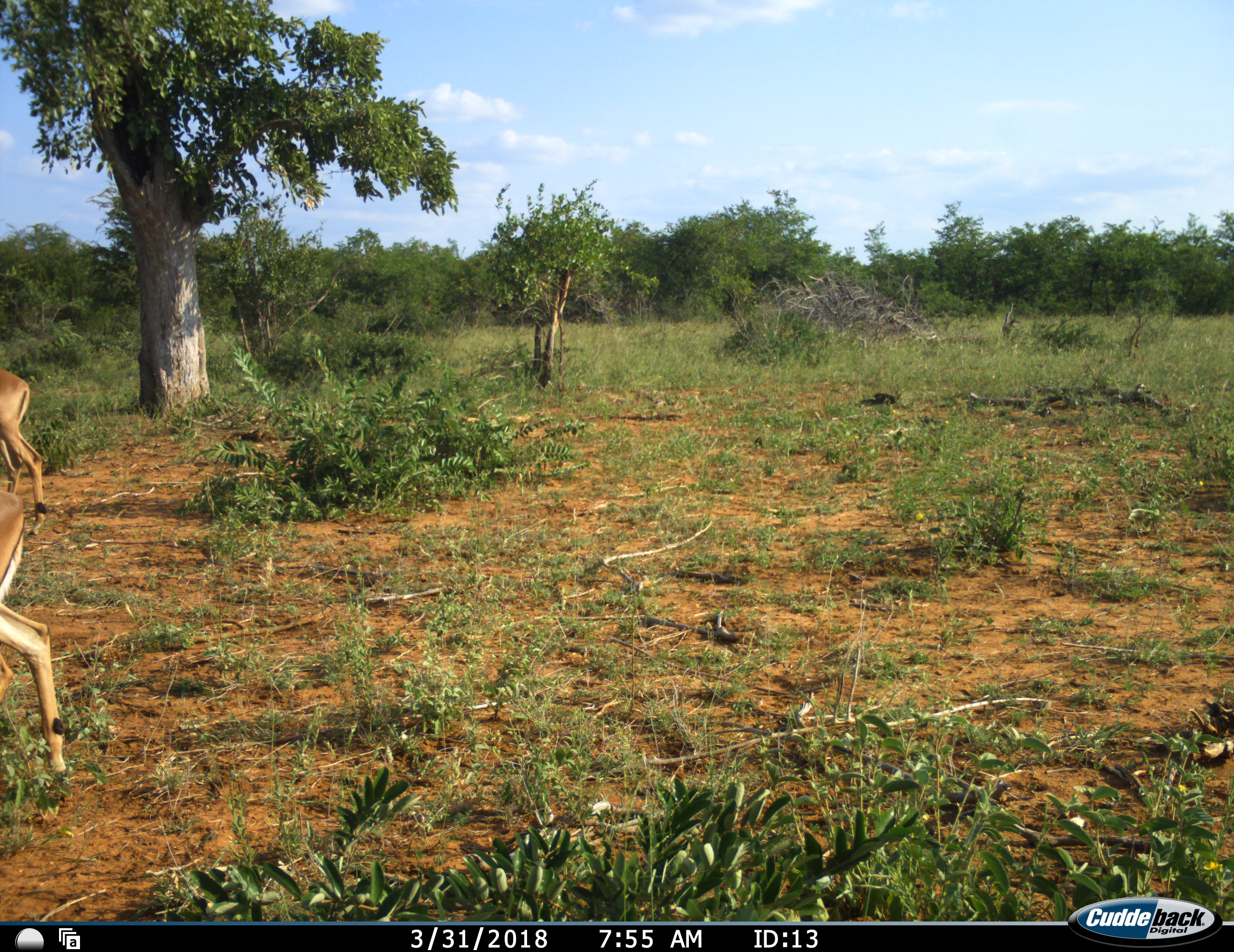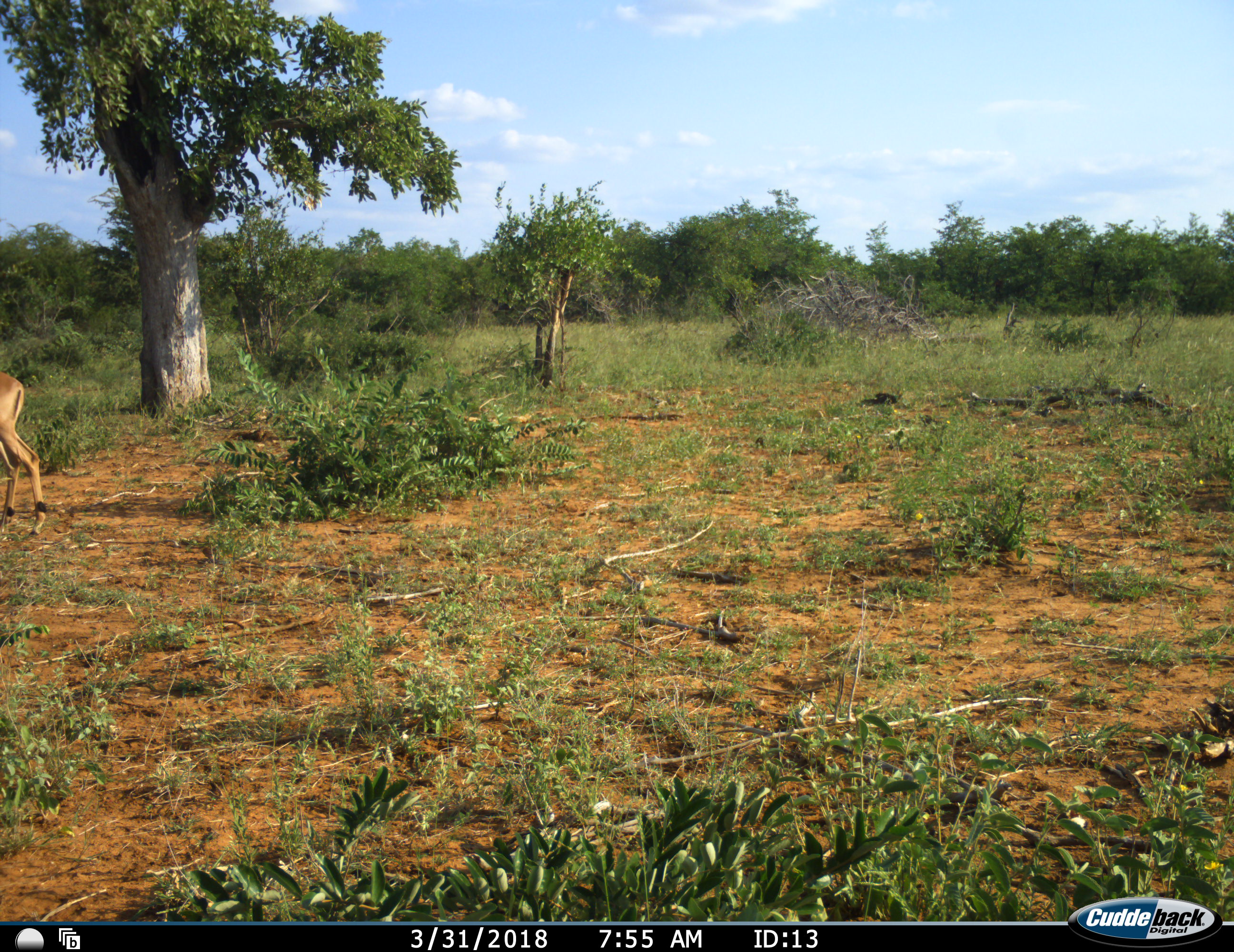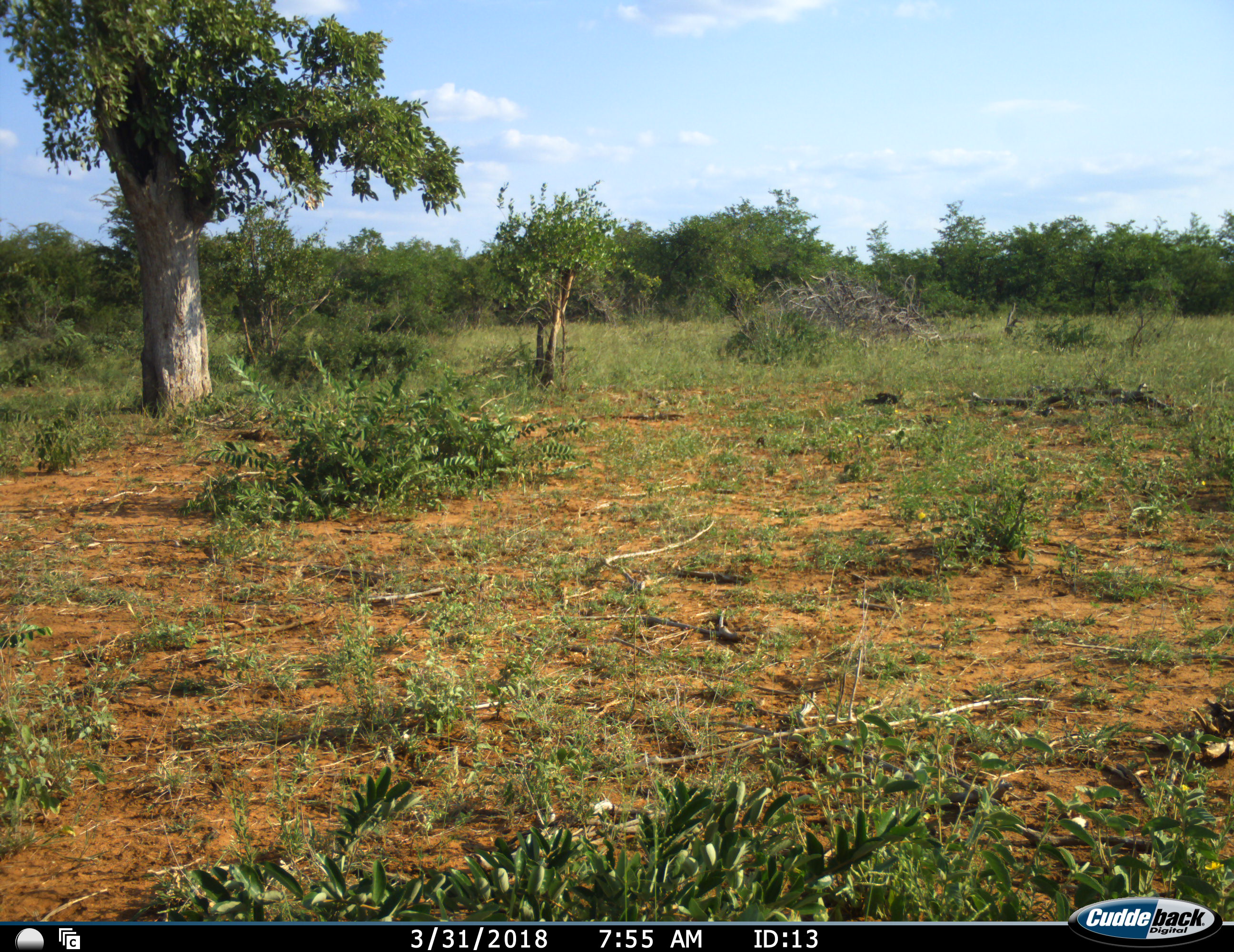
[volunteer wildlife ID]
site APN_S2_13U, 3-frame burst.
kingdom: Animalia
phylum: Chordata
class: Mammalia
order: Artiodactyla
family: Bovidae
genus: Aepyceros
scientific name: Aepyceros melampus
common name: impala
Impala (Aepyceros melampus), count 2. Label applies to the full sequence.